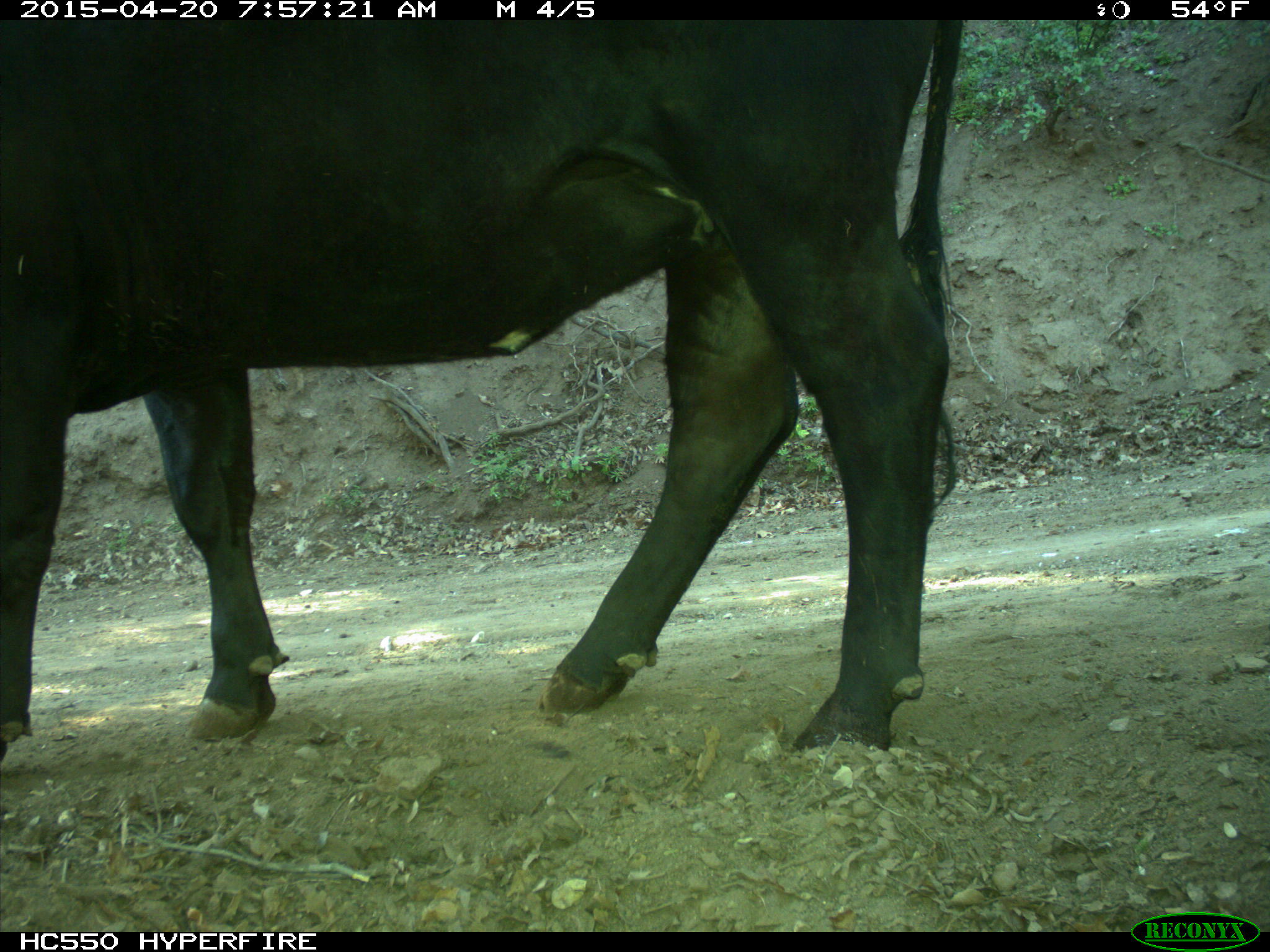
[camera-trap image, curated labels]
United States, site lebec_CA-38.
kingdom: Animalia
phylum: Chordata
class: Mammalia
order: Artiodactyla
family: Bovidae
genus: Bos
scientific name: Bos taurus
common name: domestic cow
Bos taurus (domestic cow).